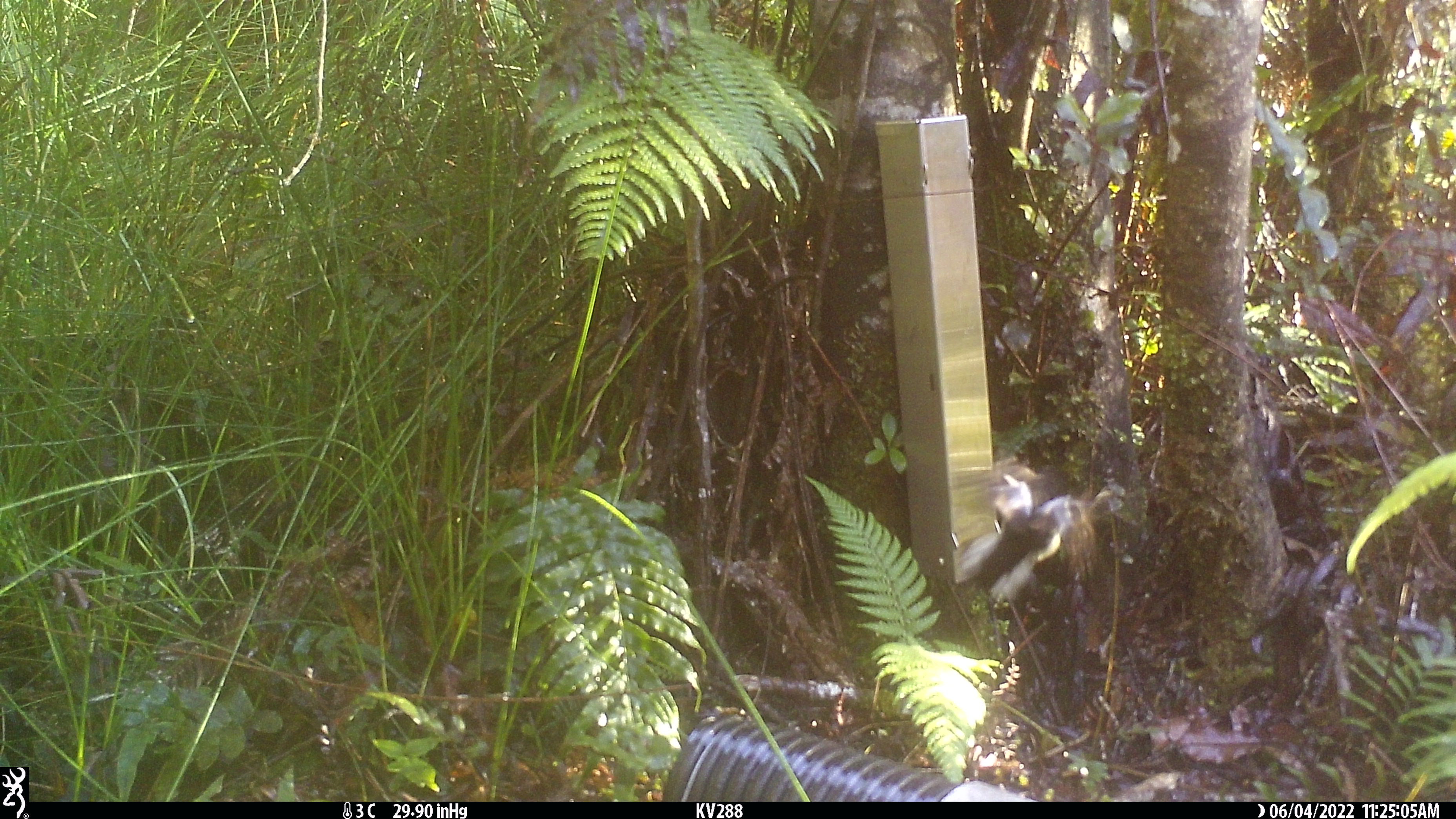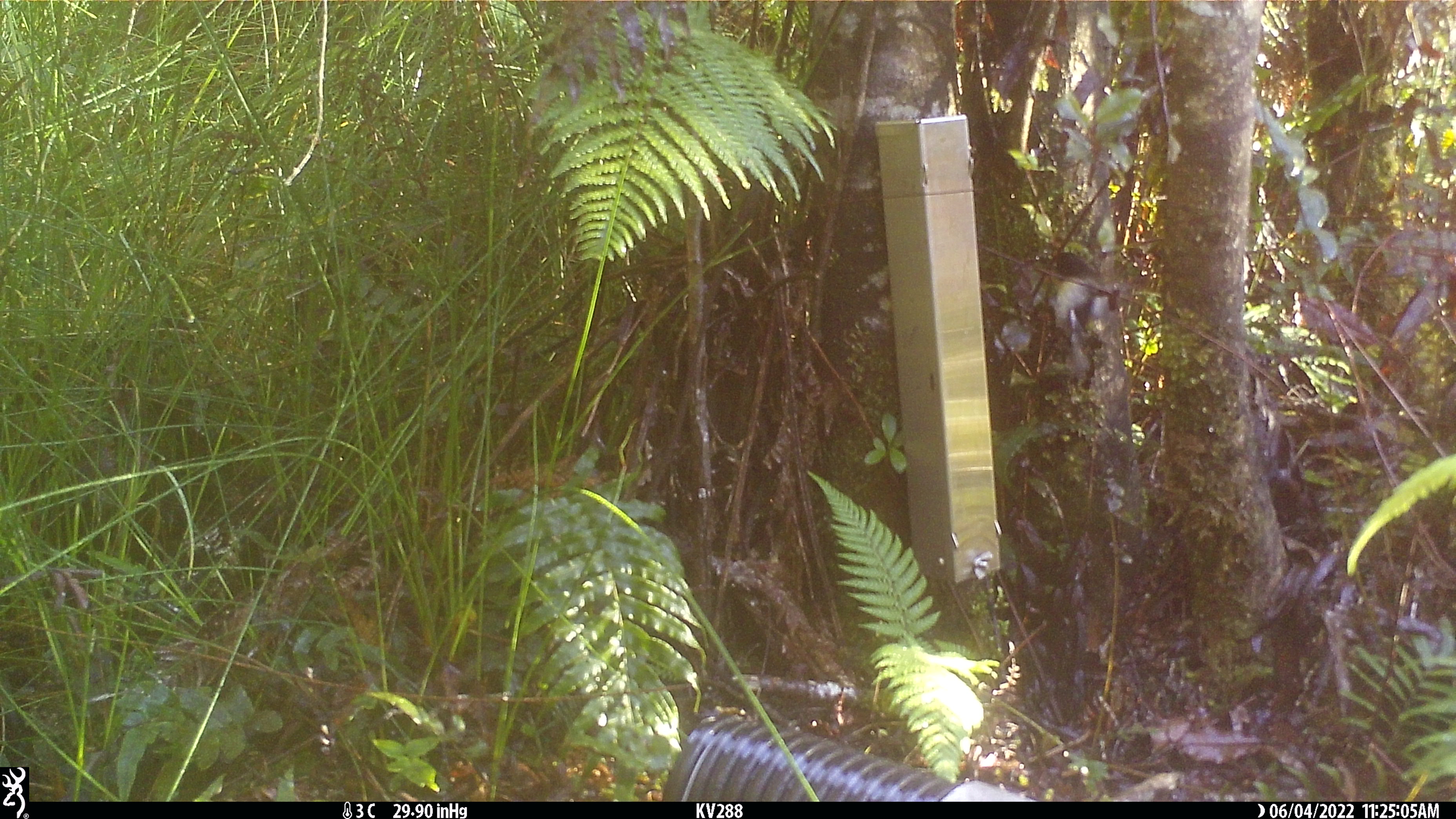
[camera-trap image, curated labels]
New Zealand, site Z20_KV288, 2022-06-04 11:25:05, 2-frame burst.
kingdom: Animalia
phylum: Chordata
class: Aves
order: Passeriformes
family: Petroicidae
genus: Petroica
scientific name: Petroica macrocephala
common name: tomtit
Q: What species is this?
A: Tomtit (Petroica macrocephala).